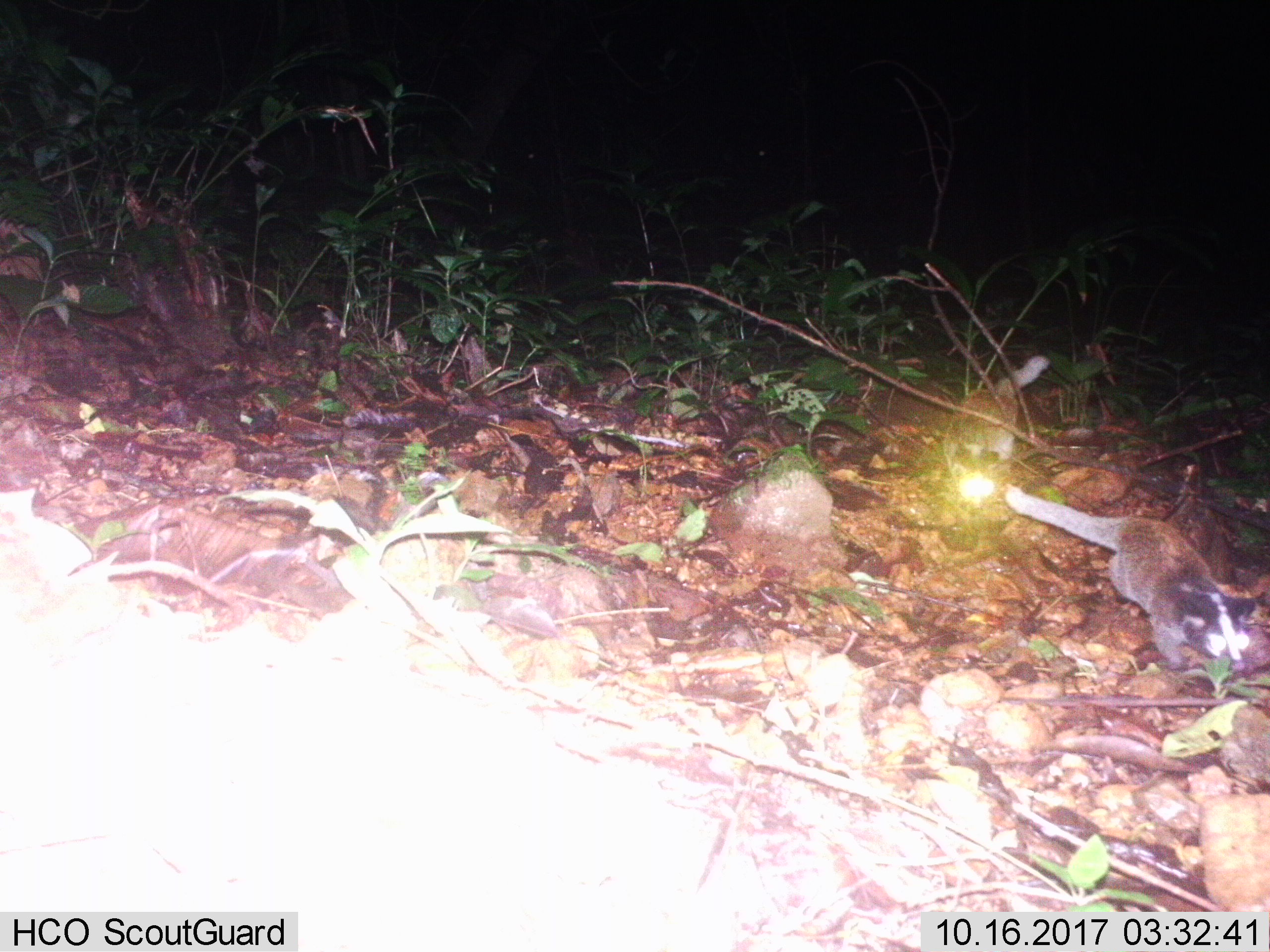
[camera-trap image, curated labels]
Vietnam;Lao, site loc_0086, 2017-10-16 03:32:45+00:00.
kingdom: Animalia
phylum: Chordata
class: Mammalia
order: Carnivora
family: Viverridae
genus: Paguma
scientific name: Paguma larvata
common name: masked palm civet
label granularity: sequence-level